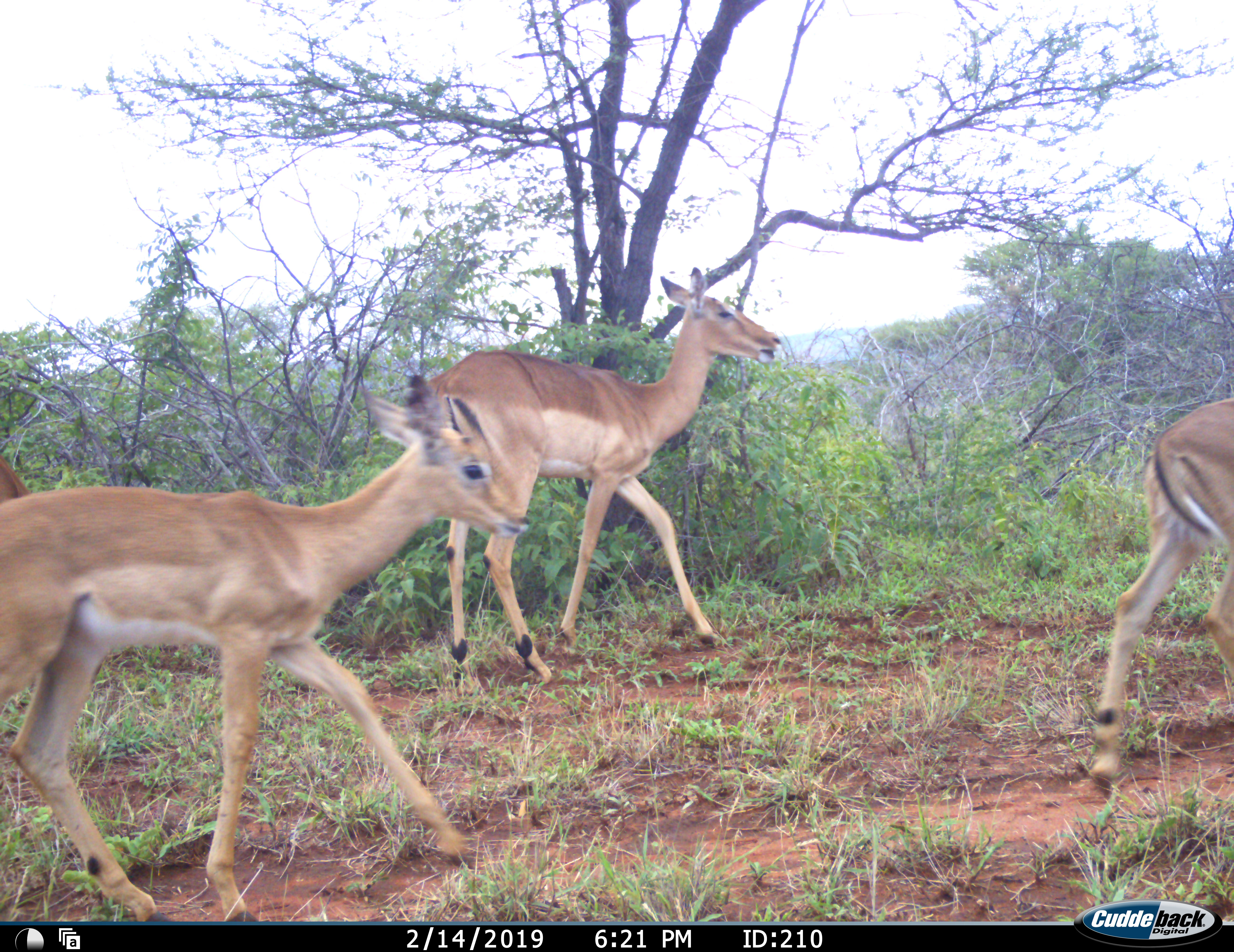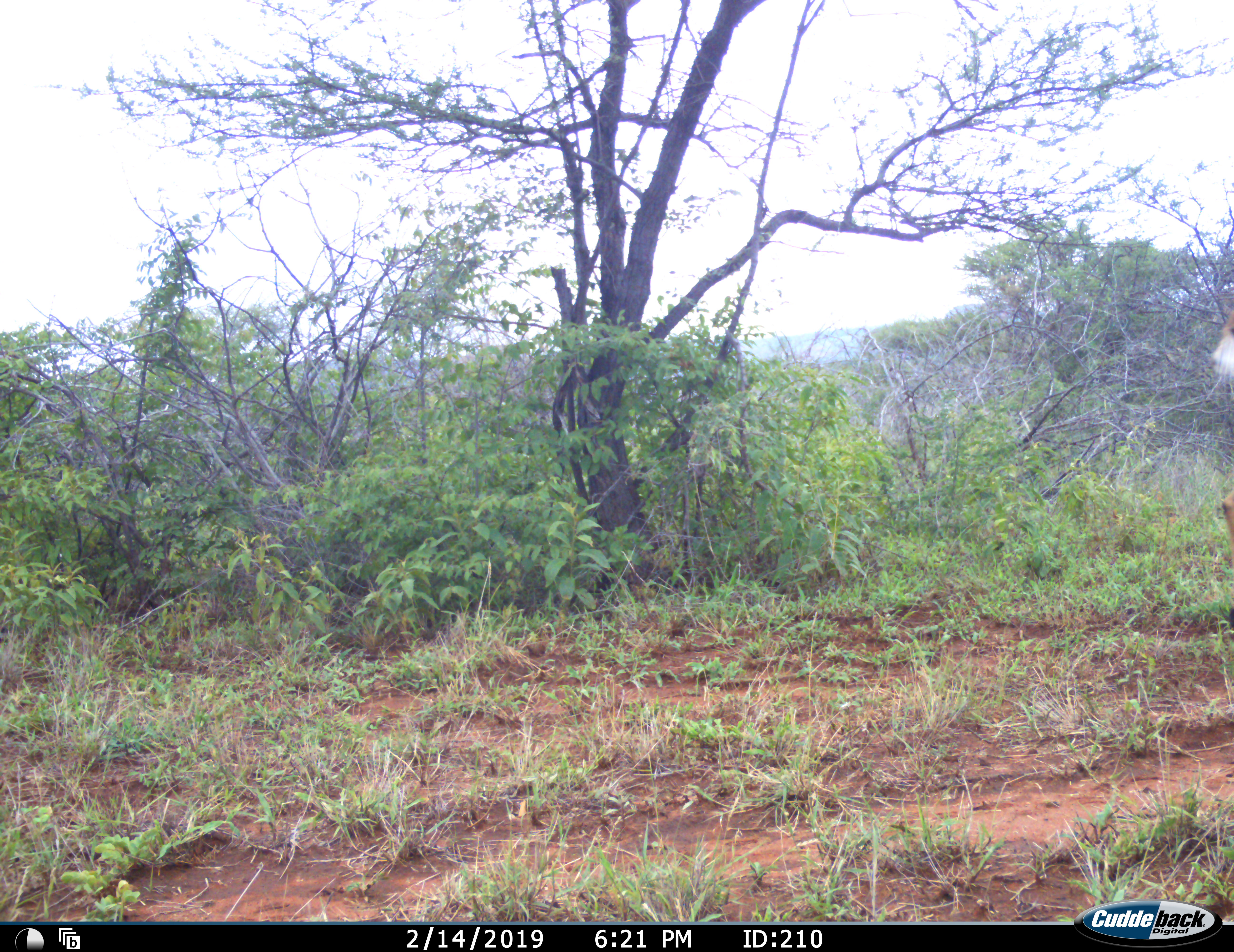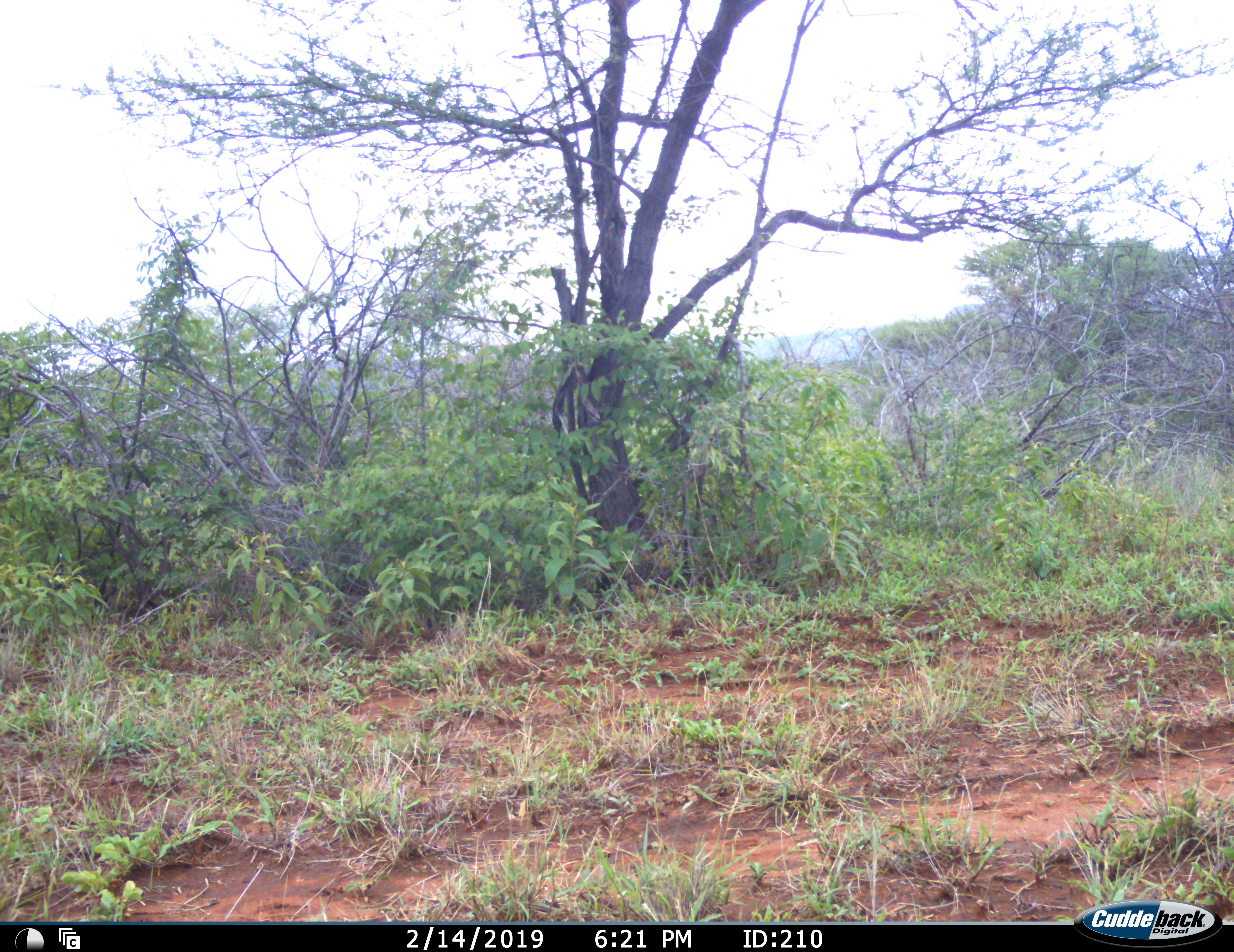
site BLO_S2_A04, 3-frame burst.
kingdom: Animalia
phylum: Chordata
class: Mammalia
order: Artiodactyla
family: Bovidae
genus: Aepyceros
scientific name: Aepyceros melampus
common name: impala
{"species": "impala (Aepyceros melampus)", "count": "3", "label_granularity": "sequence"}